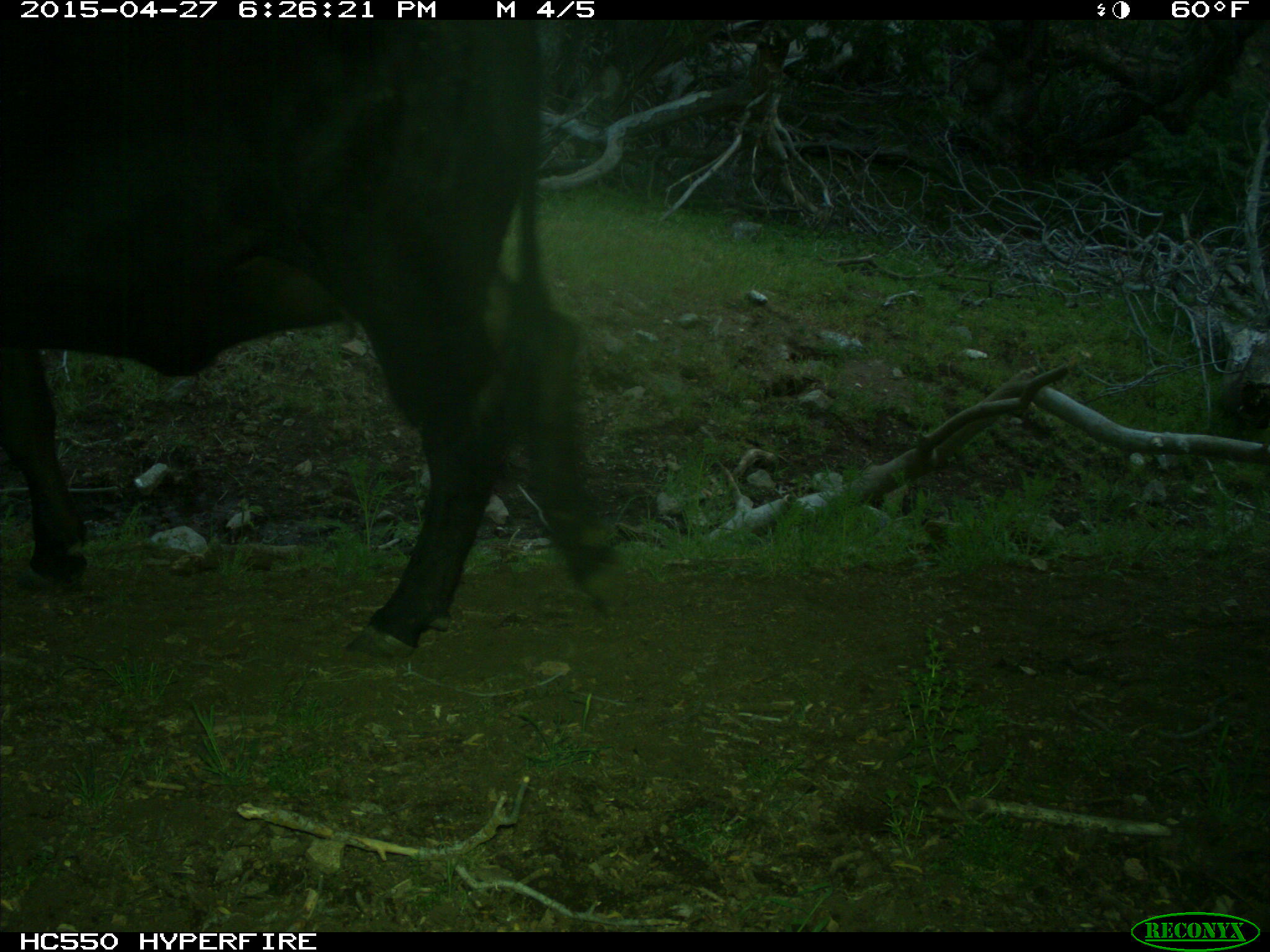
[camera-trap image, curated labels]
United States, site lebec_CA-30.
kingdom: Animalia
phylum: Chordata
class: Mammalia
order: Artiodactyla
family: Bovidae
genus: Bos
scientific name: Bos taurus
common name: domestic cow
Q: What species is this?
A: Bos taurus (domestic cow).